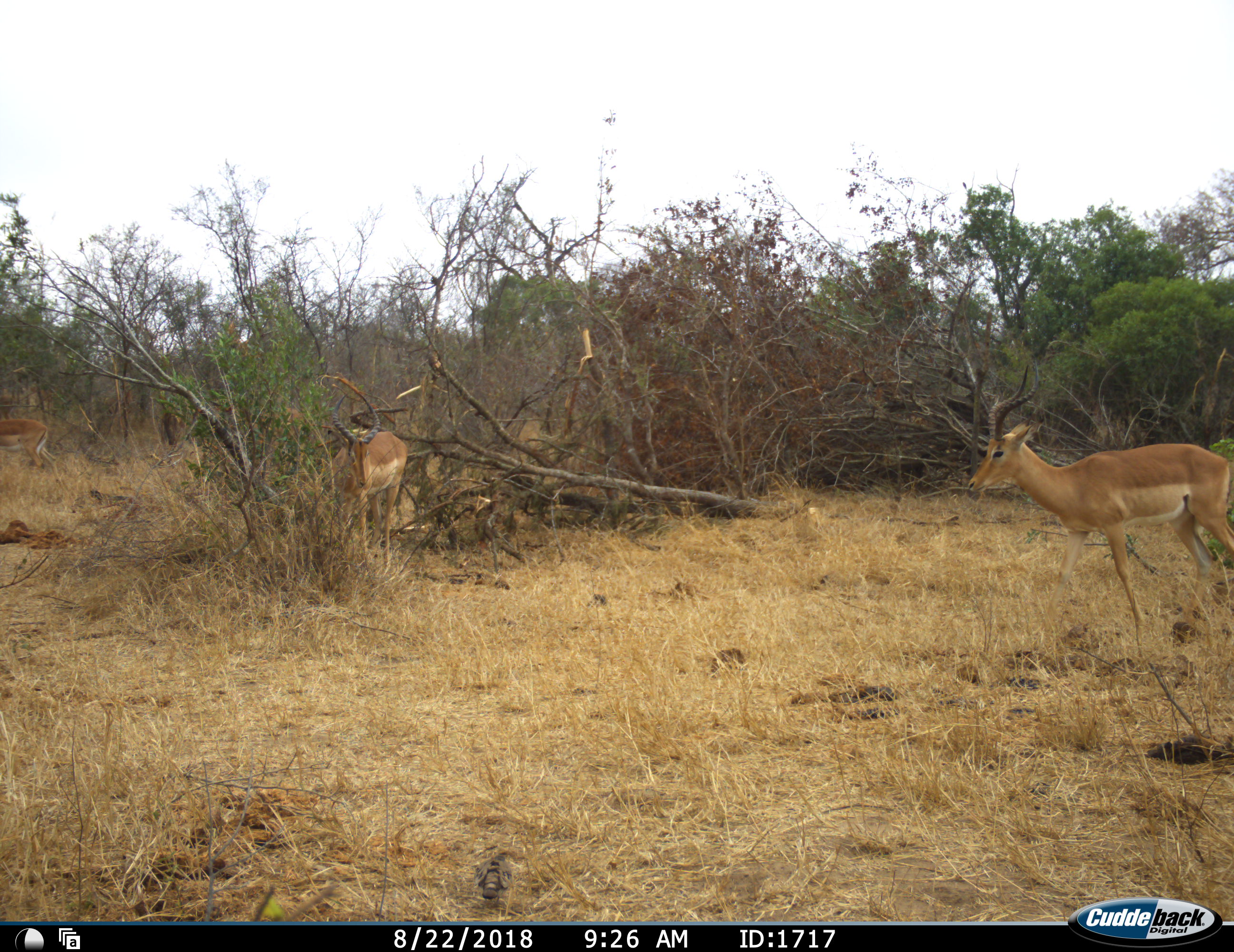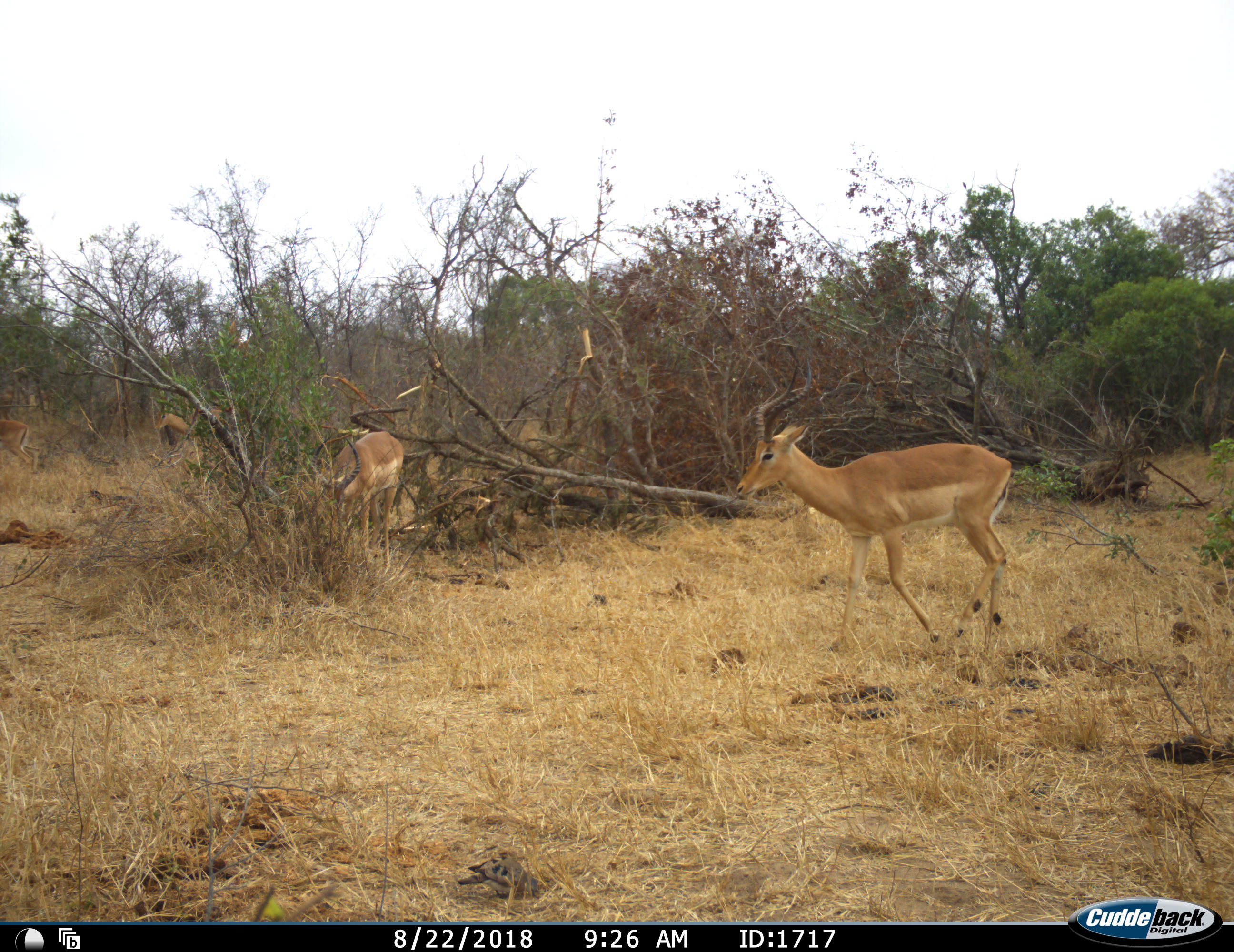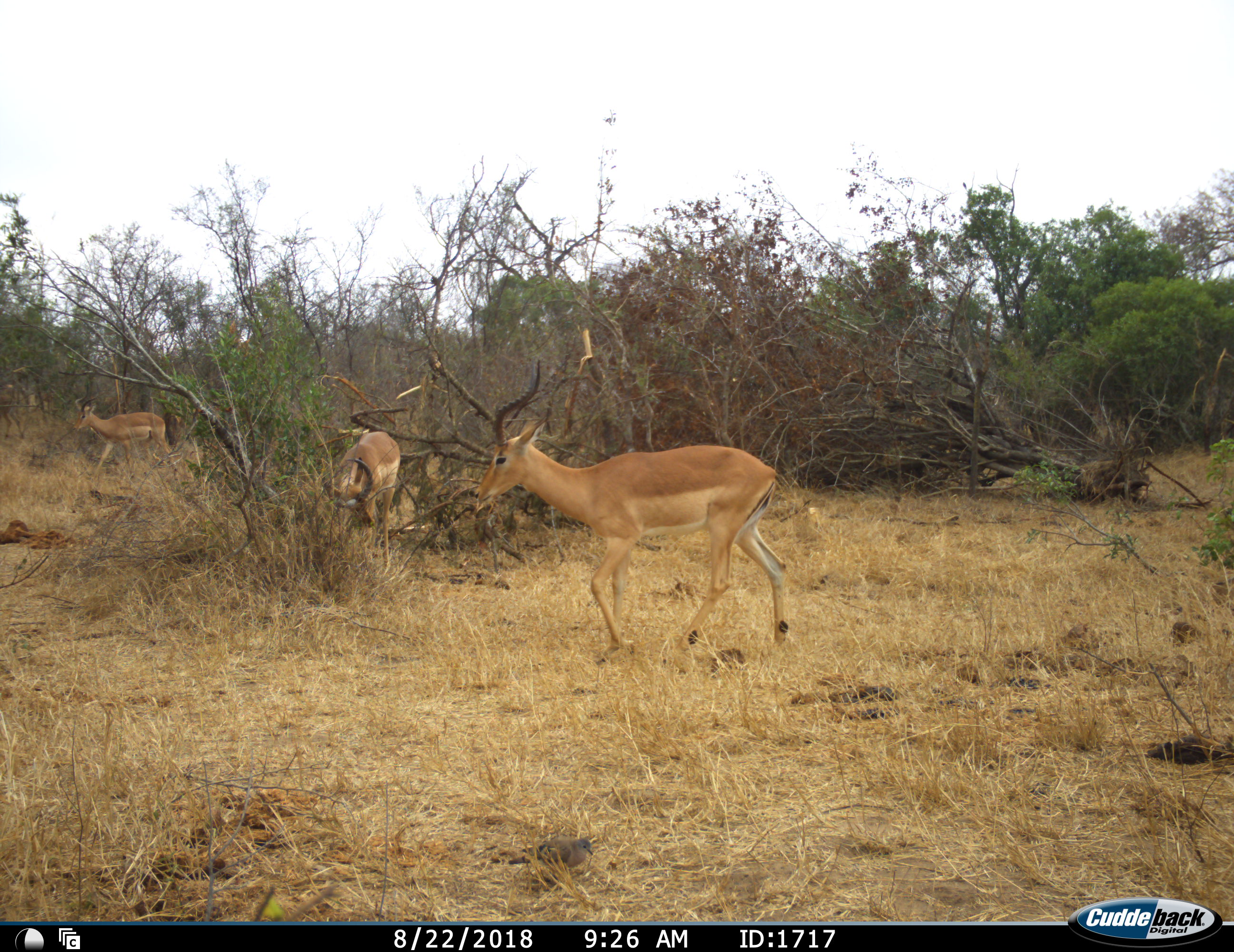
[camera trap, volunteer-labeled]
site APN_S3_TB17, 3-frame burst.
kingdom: Animalia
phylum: Chordata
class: Mammalia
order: Artiodactyla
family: Bovidae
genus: Aepyceros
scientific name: Aepyceros melampus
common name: impala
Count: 4.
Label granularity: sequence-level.